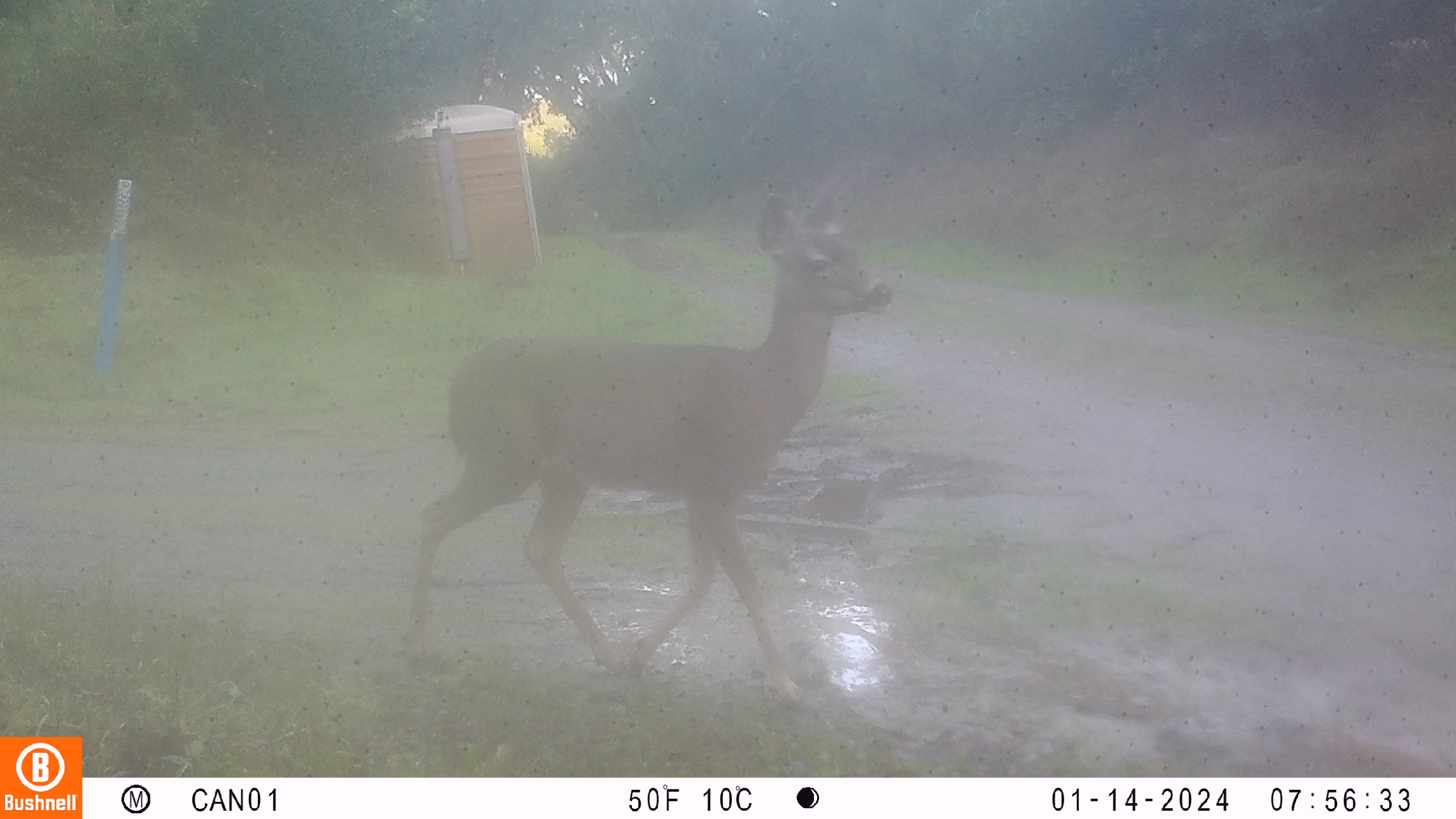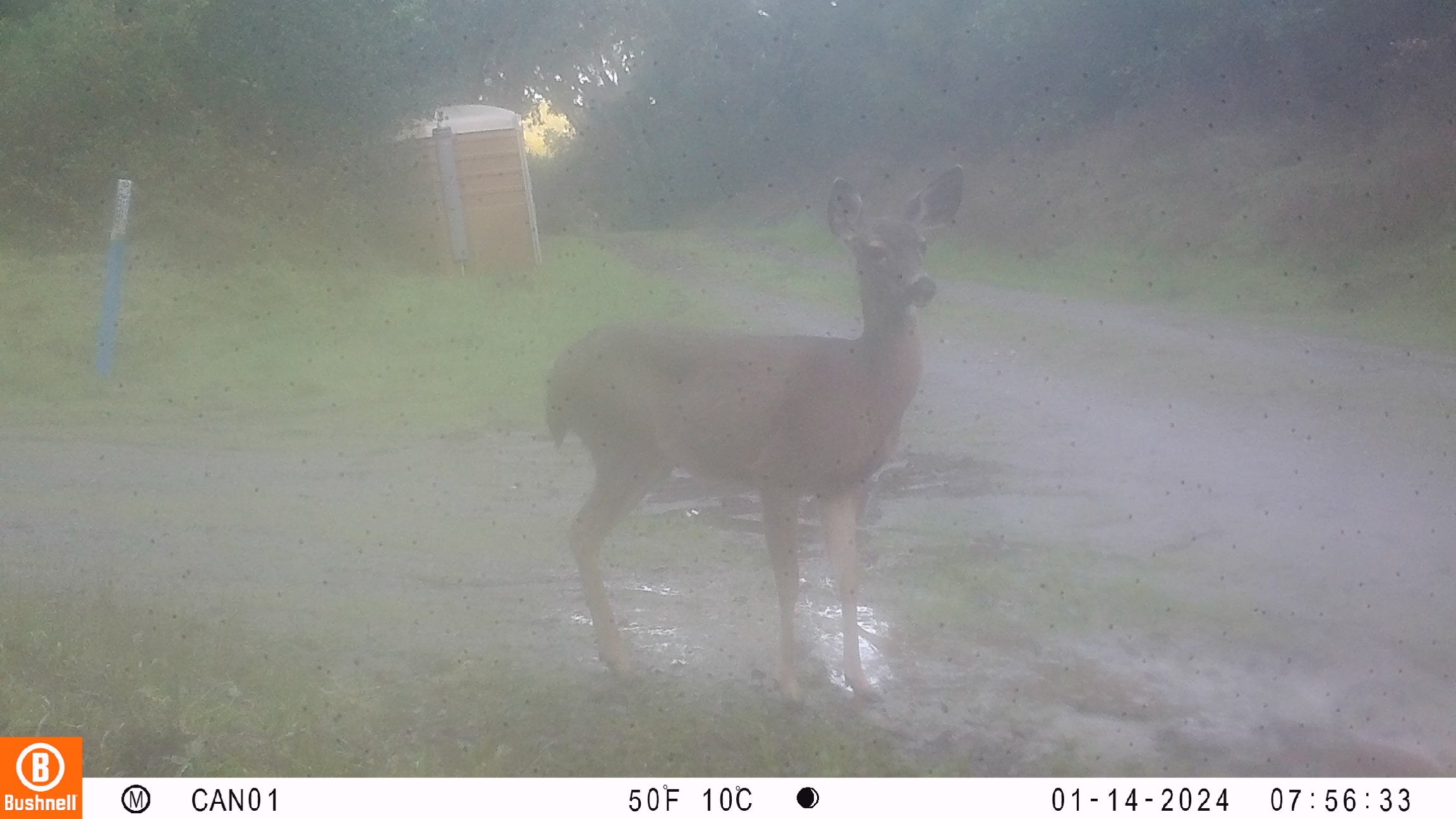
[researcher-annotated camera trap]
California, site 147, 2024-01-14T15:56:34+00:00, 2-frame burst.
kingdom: Animalia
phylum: Chordata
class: Mammalia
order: Artiodactyla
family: Cervidae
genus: Odocoileus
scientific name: Odocoileus hemionus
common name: mule deer